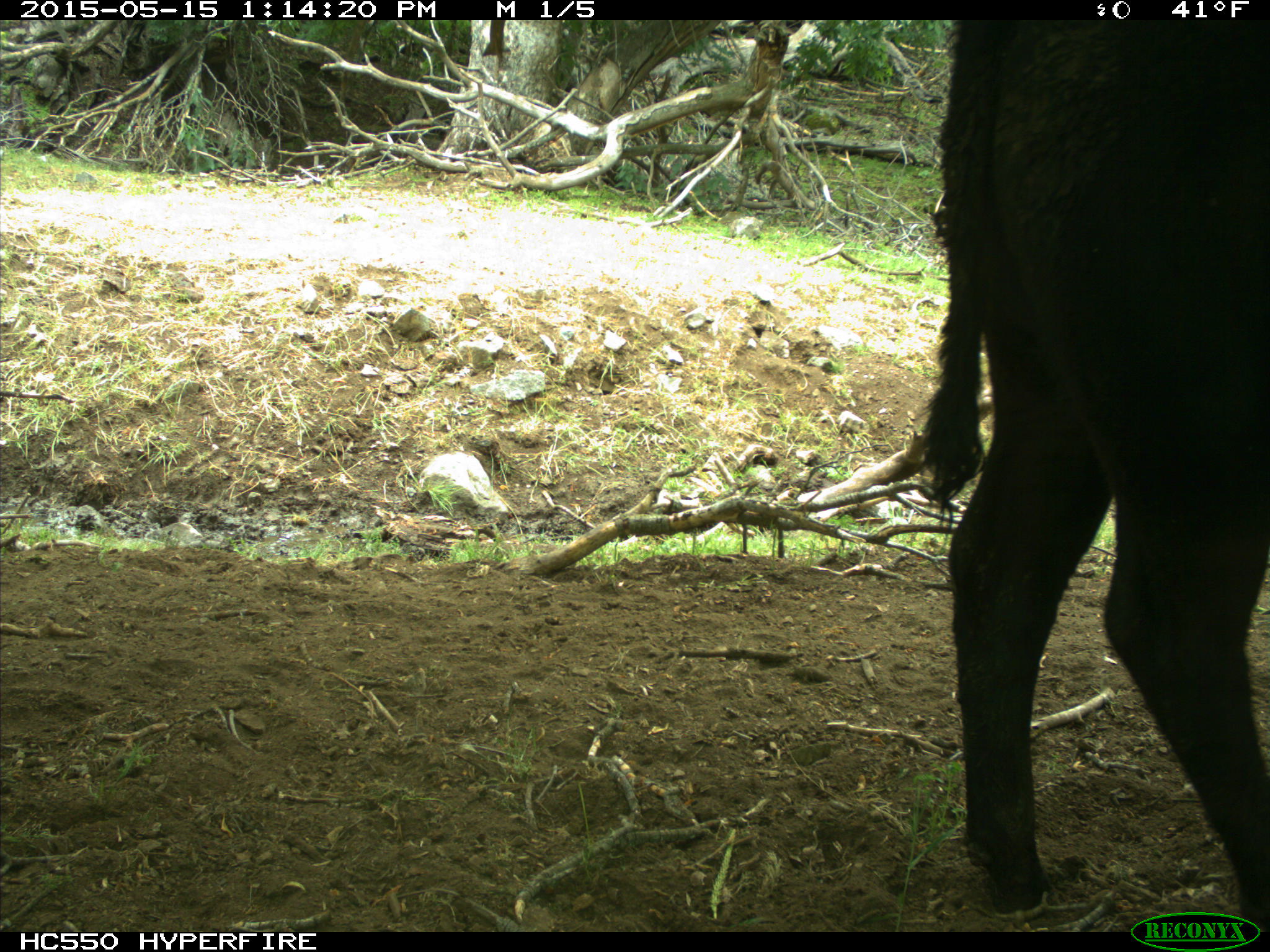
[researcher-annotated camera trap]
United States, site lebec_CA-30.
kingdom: Animalia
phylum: Chordata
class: Mammalia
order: Artiodactyla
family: Bovidae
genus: Bos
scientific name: Bos taurus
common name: domestic cow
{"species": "Bos taurus (domestic cow)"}